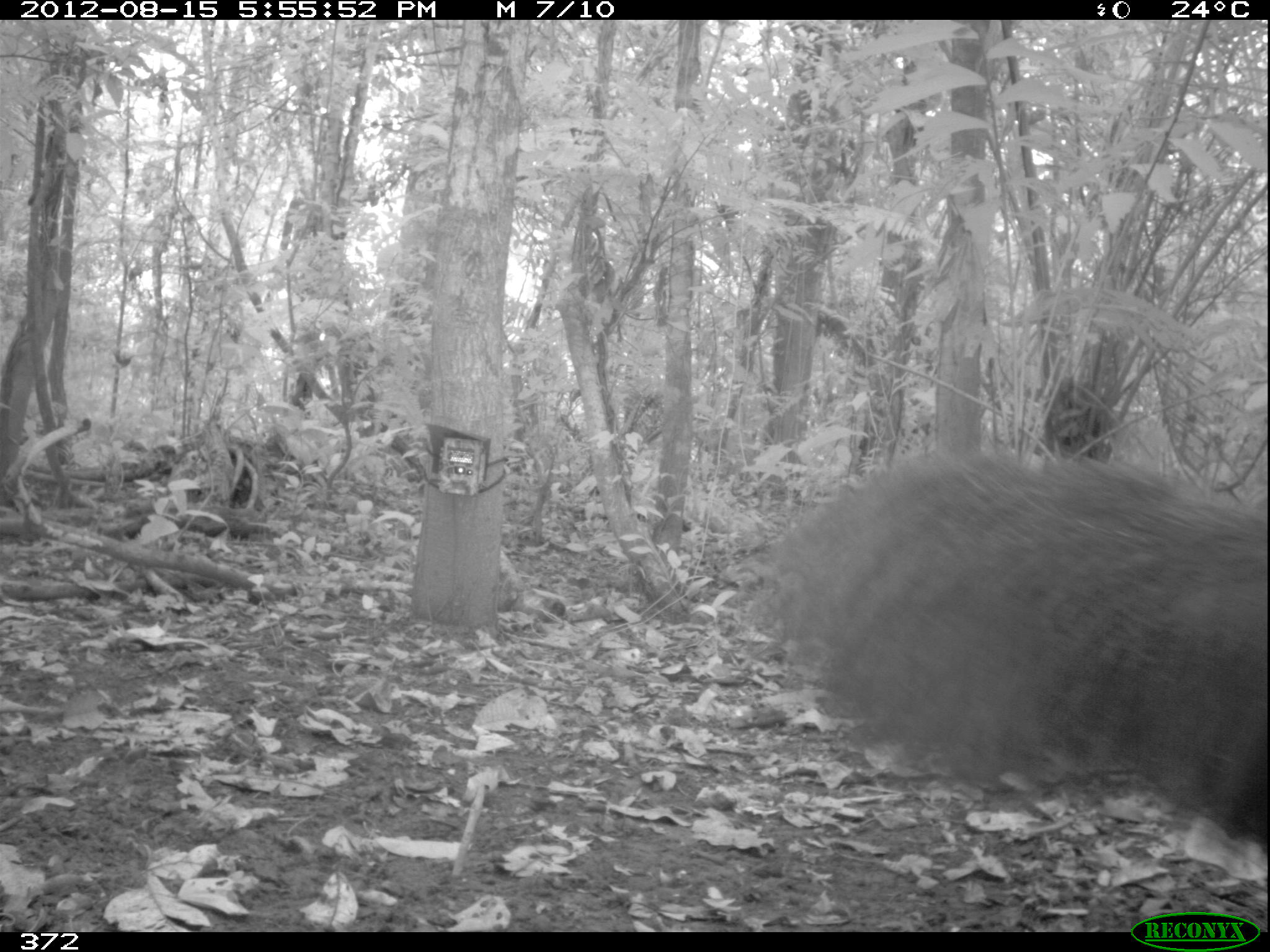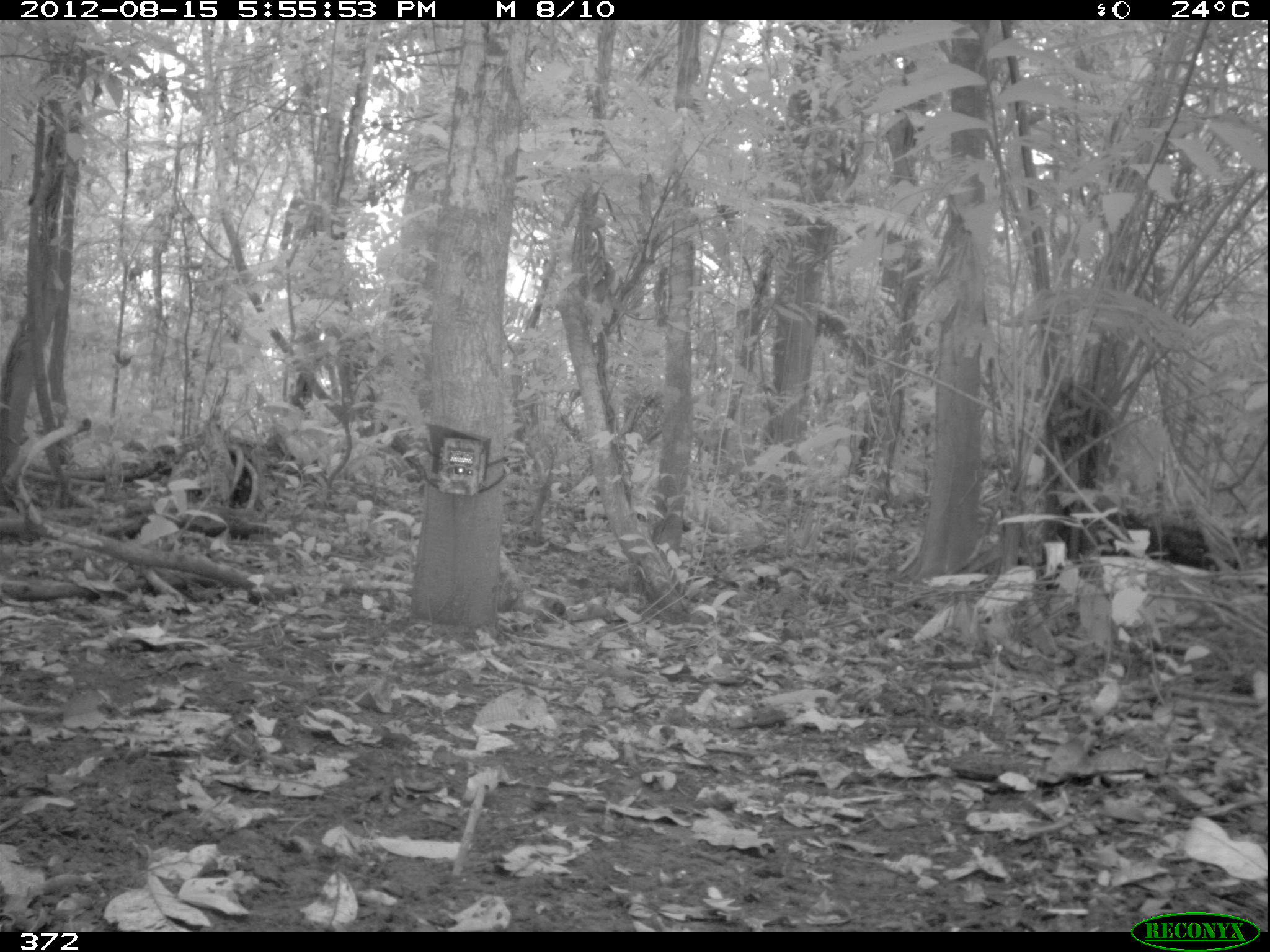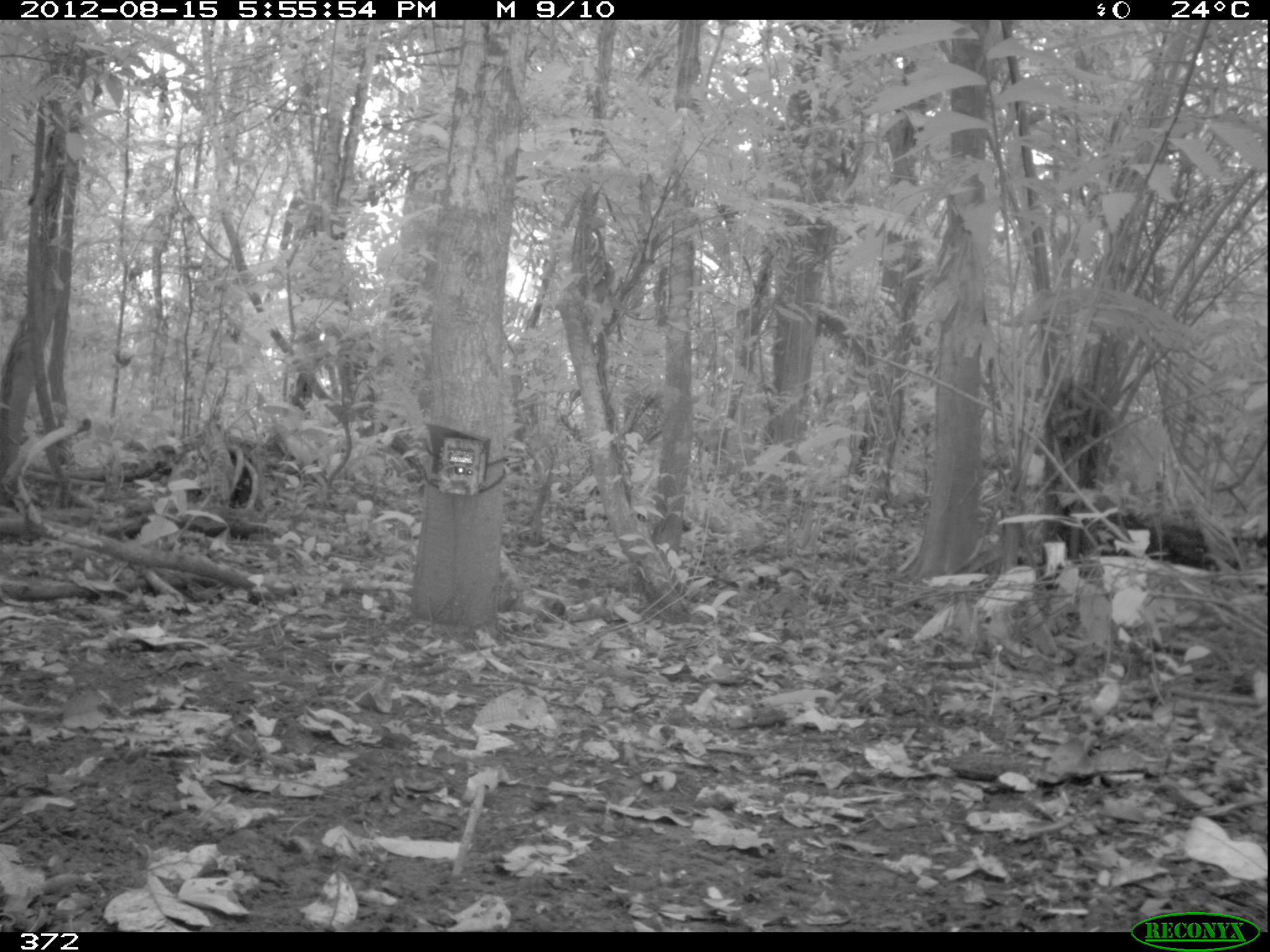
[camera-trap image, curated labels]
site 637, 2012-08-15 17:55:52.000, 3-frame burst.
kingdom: Animalia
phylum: Chordata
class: Mammalia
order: Pilosa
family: Myrmecophagidae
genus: Myrmecophaga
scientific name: Myrmecophaga tridactyla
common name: giant anteater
Myrmecophaga tridactyla (giant anteater).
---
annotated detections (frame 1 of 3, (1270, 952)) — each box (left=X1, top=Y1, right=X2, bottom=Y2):
myrmecophaga tridactyla: (left=749, top=434, right=1270, bottom=883)